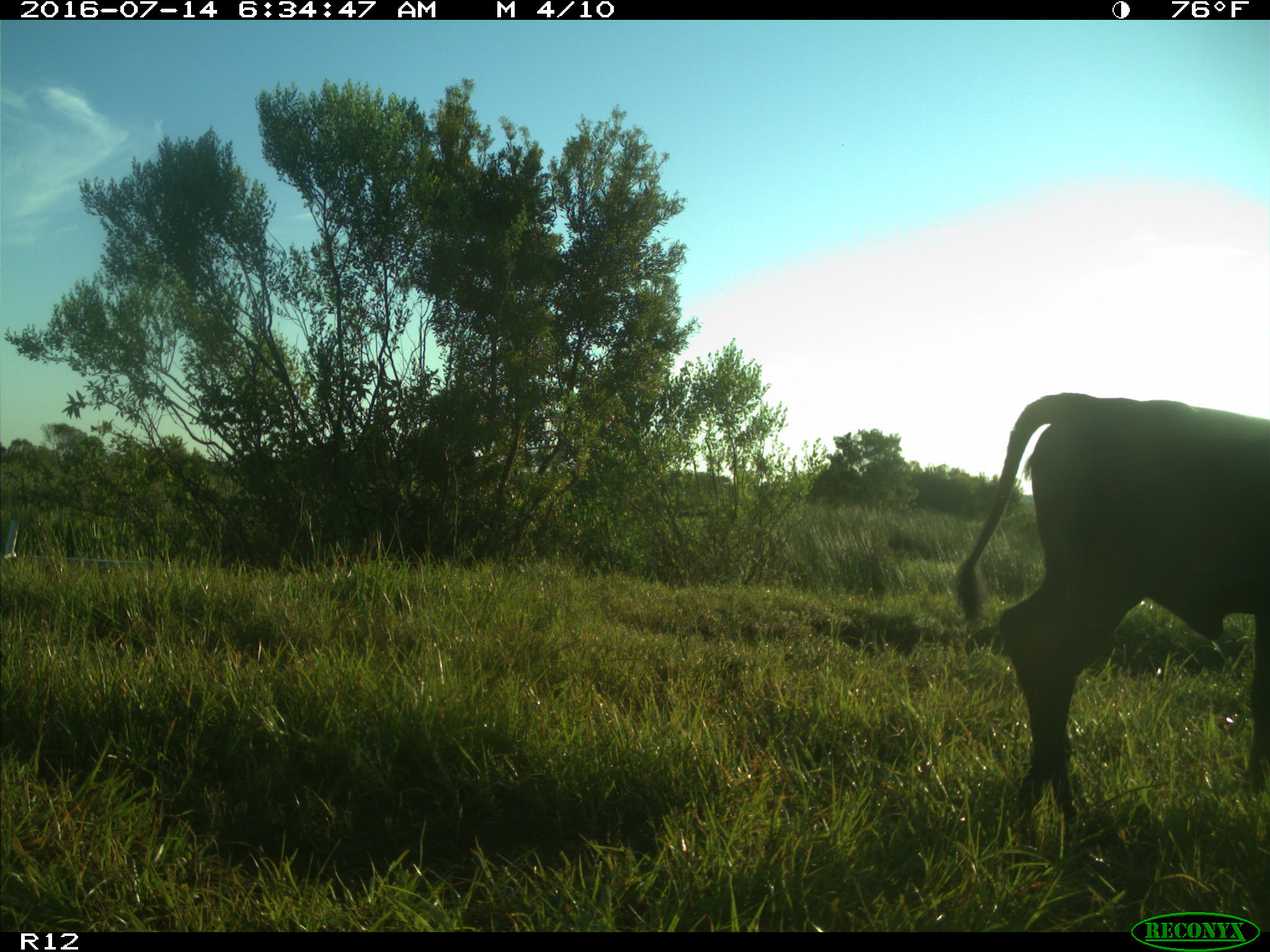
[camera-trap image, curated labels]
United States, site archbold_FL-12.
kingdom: Animalia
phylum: Chordata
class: Mammalia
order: Artiodactyla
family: Bovidae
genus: Bos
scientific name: Bos taurus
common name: domestic cow